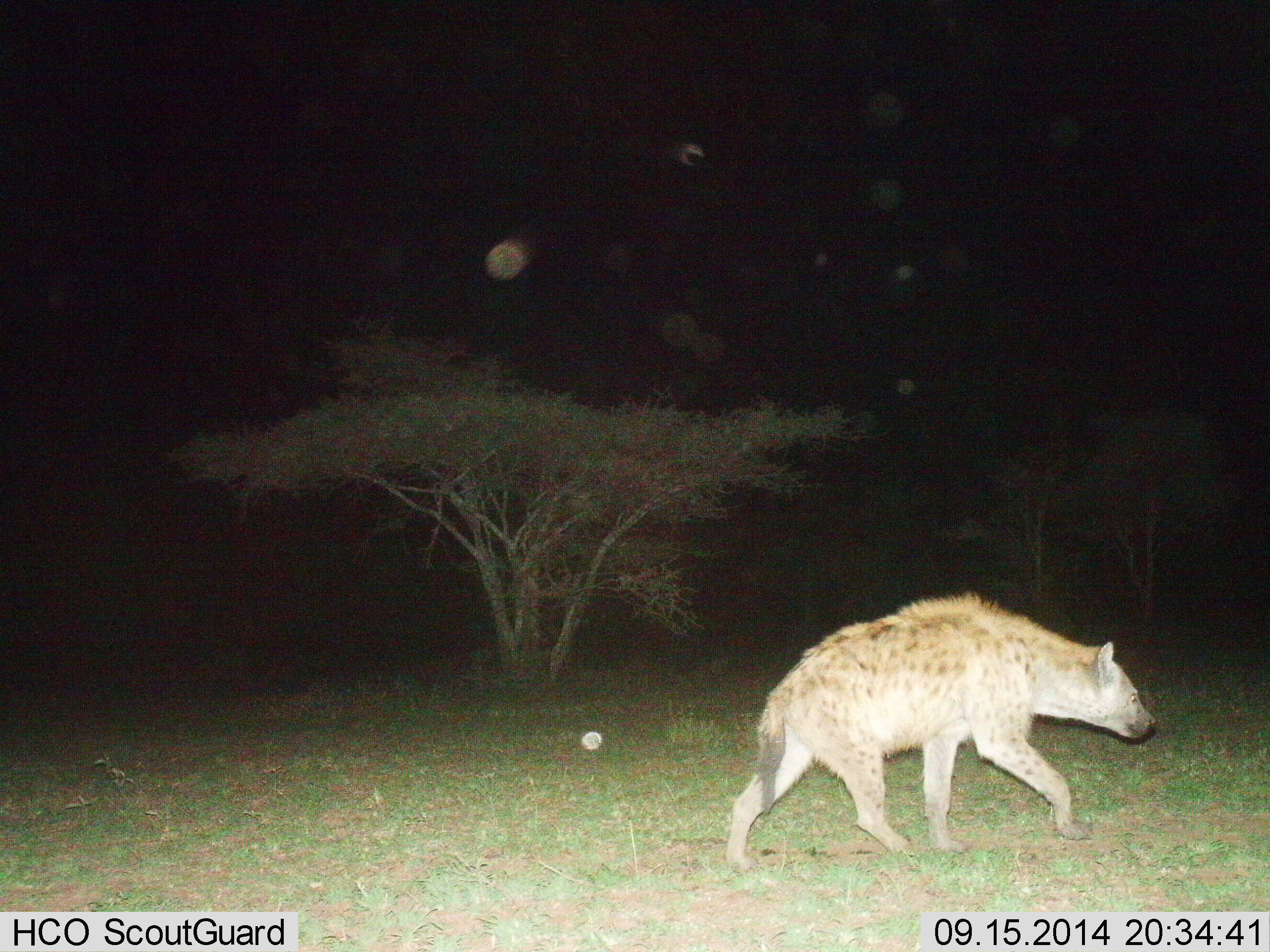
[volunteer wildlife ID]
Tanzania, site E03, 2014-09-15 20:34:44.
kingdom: Animalia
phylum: Chordata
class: Mammalia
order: Carnivora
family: Hyaenidae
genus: Crocuta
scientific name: Crocuta crocuta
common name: spotted hyena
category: hyenaspotted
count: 1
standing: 0%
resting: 0%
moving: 100%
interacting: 0%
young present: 0%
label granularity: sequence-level